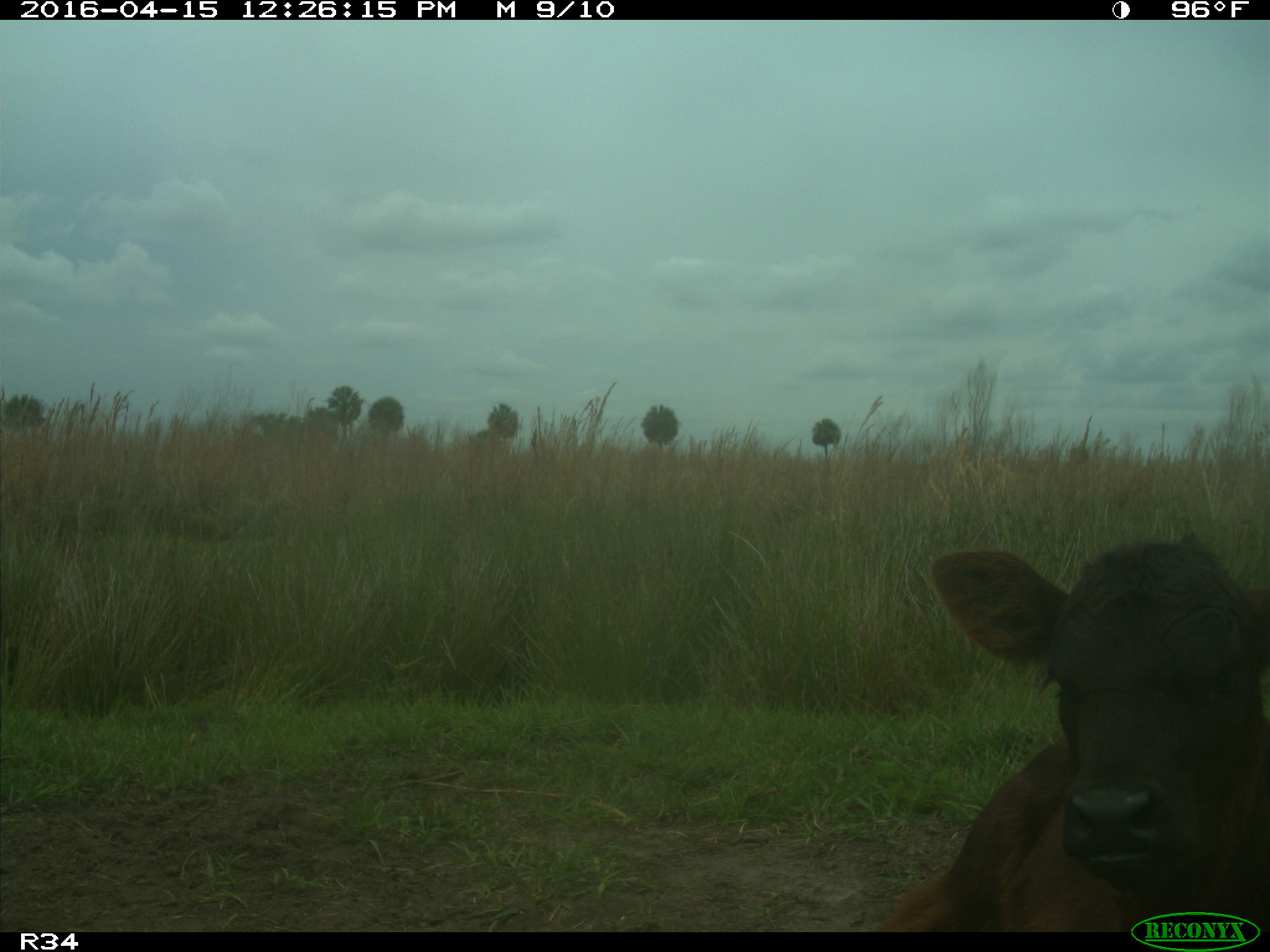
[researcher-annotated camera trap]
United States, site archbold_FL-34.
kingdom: Animalia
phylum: Chordata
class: Mammalia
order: Artiodactyla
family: Bovidae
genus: Bos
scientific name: Bos taurus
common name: domestic cow